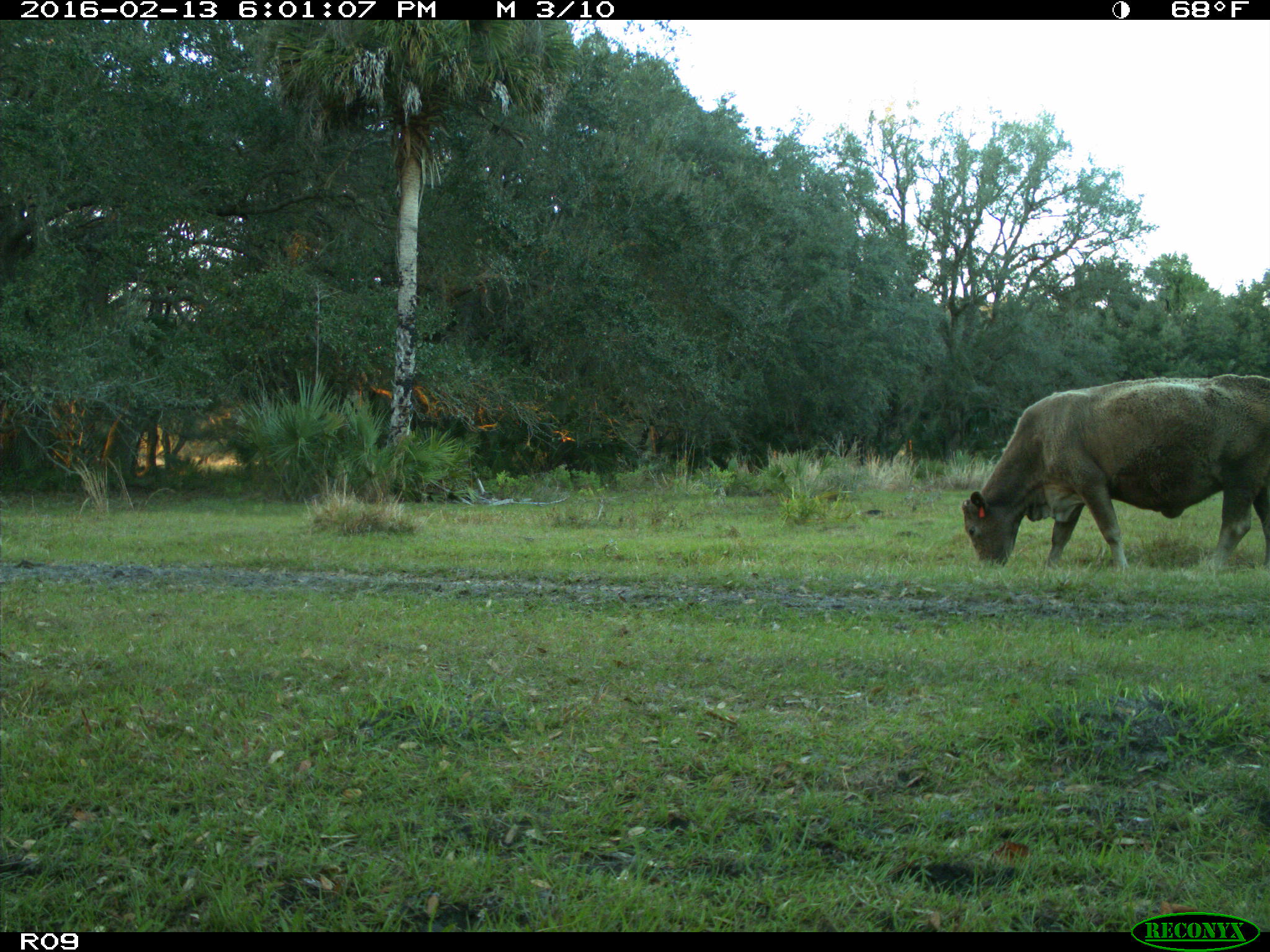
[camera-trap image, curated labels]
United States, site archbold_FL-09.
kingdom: Animalia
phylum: Chordata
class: Mammalia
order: Artiodactyla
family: Bovidae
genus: Bos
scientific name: Bos taurus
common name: domestic cow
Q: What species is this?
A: Bos taurus (domestic cow).